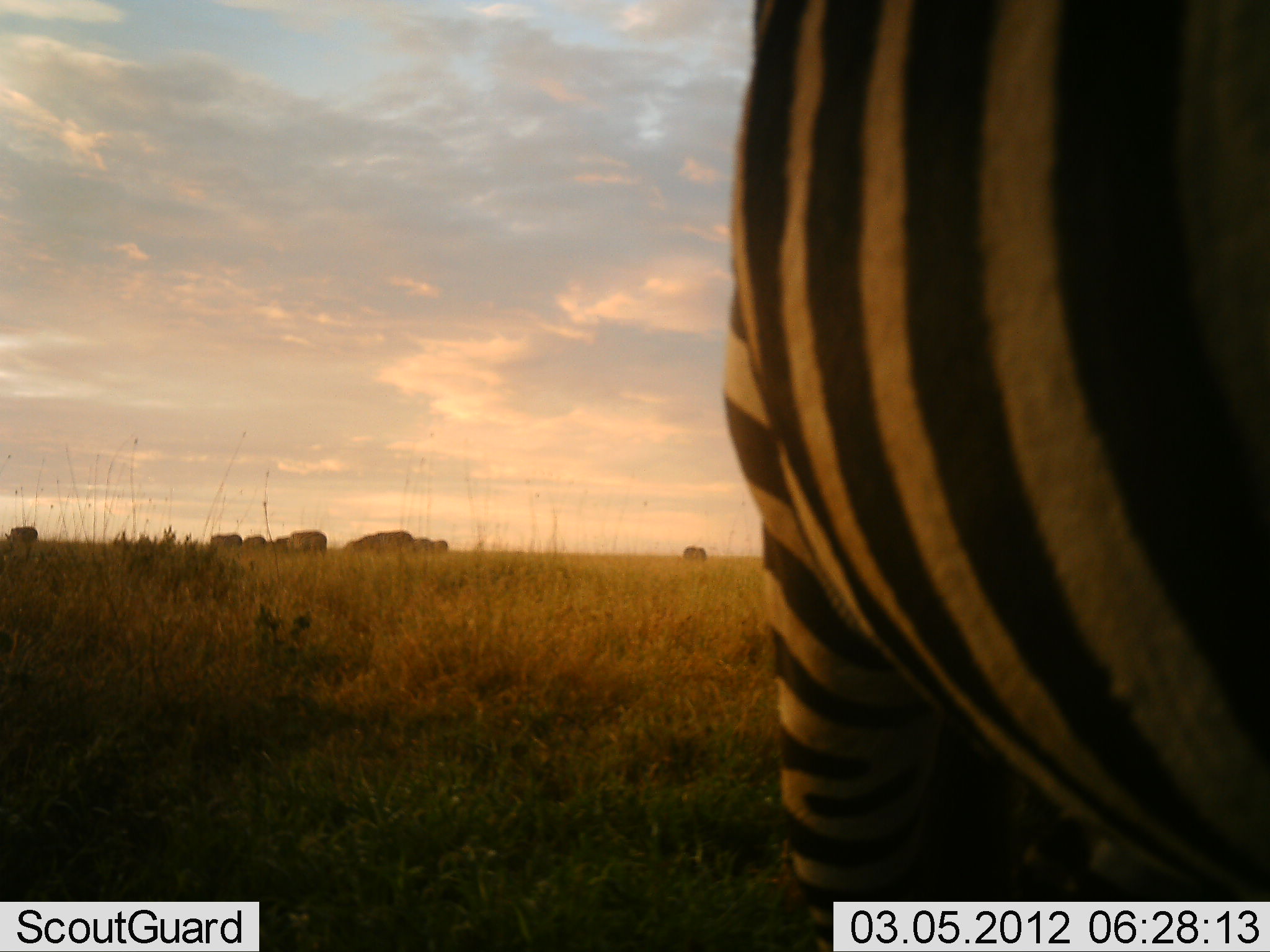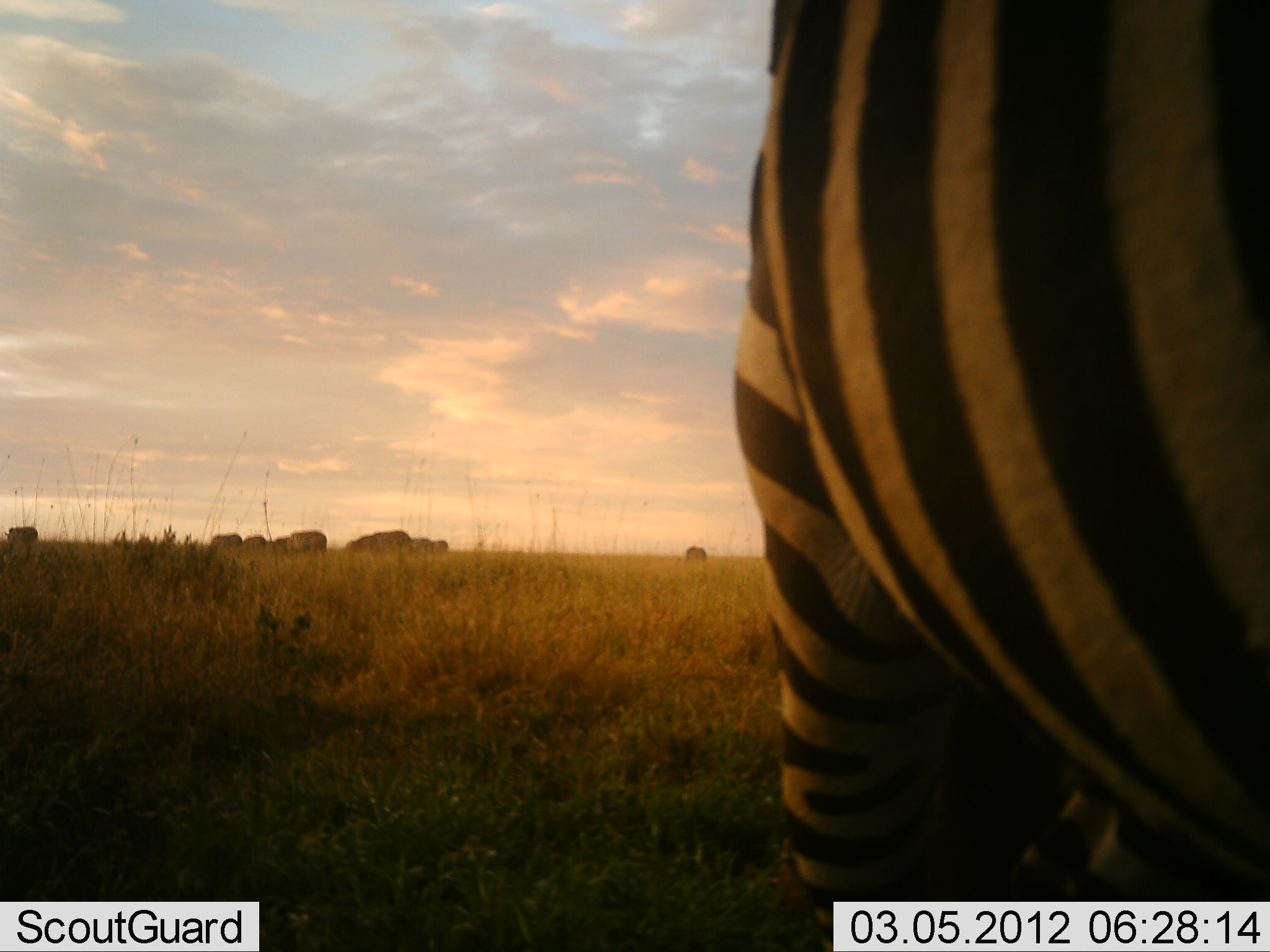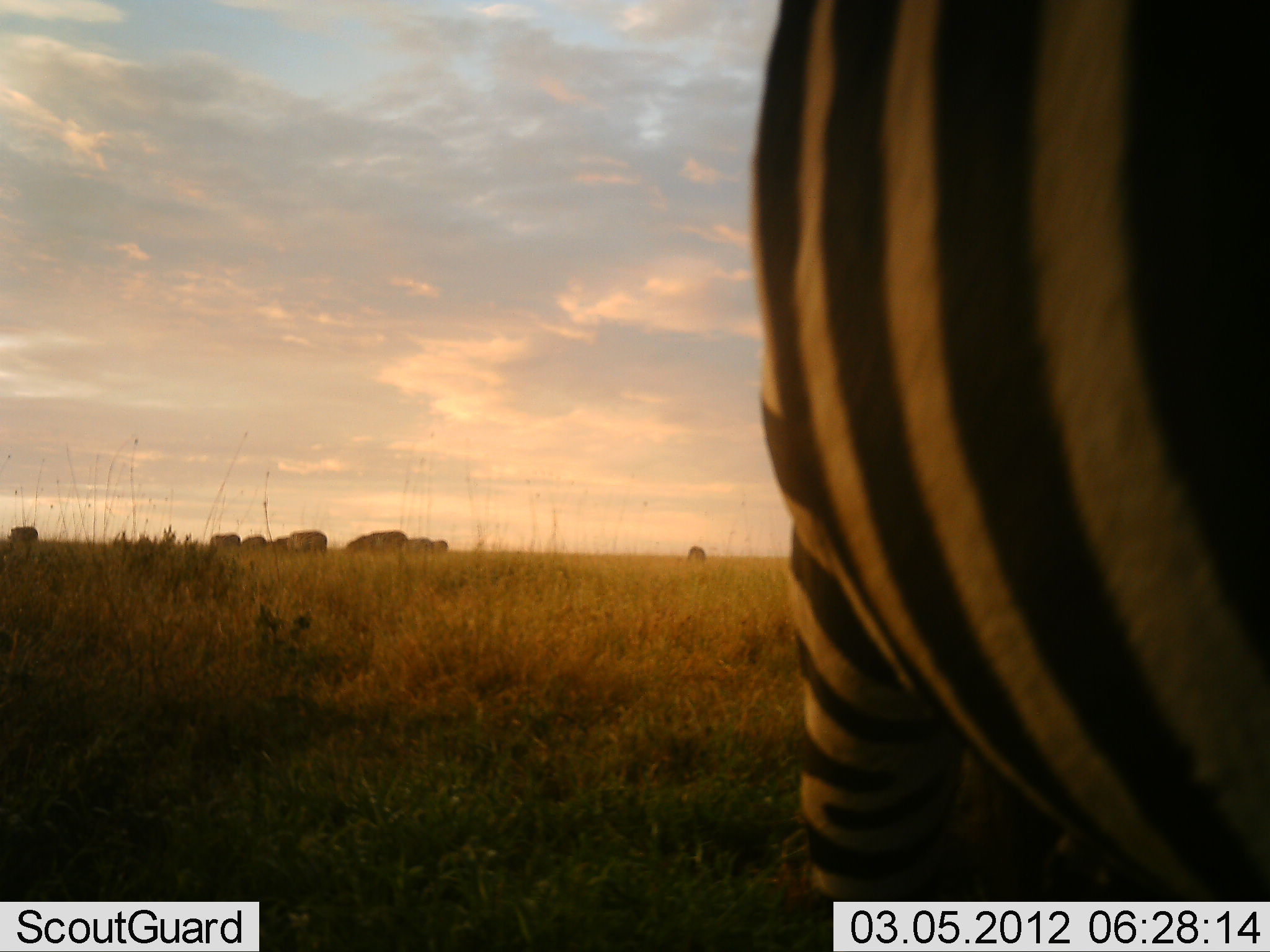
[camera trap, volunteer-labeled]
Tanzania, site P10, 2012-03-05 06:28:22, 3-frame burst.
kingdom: Animalia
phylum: Chordata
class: Mammalia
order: Perissodactyla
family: Equidae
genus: Equus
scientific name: Equus quagga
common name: plains zebra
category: zebra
Zebra (plains zebra) (Equus quagga), count 1. Behavior (volunteer vote fractions): standing 80%, resting 3%, moving 7%, interacting 3%. Young present (vote fraction): 0%. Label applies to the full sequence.